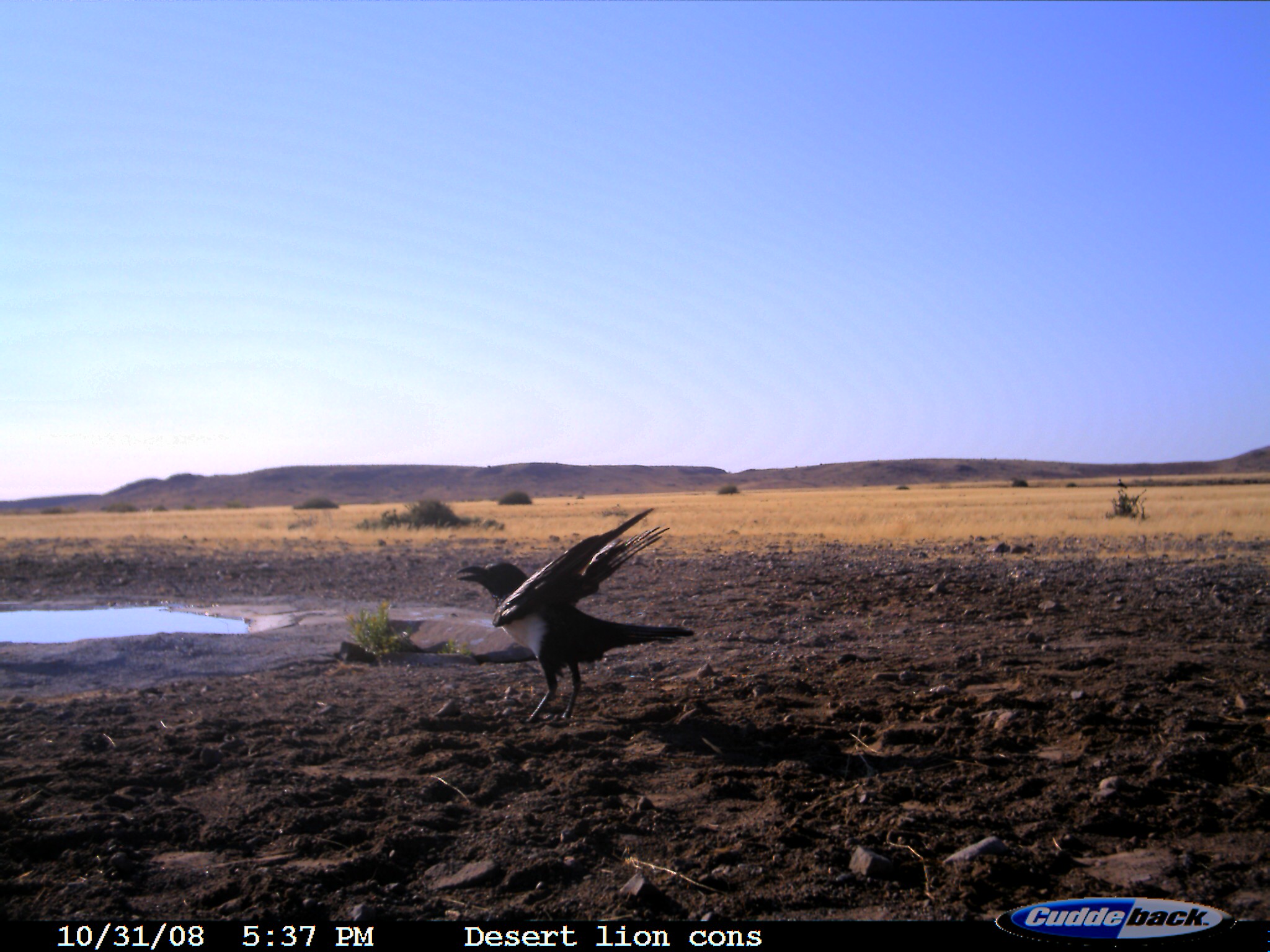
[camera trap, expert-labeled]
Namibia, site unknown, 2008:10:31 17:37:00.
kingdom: Animalia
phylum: Chordata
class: Aves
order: Passeriformes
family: Corvidae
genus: Corvus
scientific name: Corvus albus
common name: pied crow